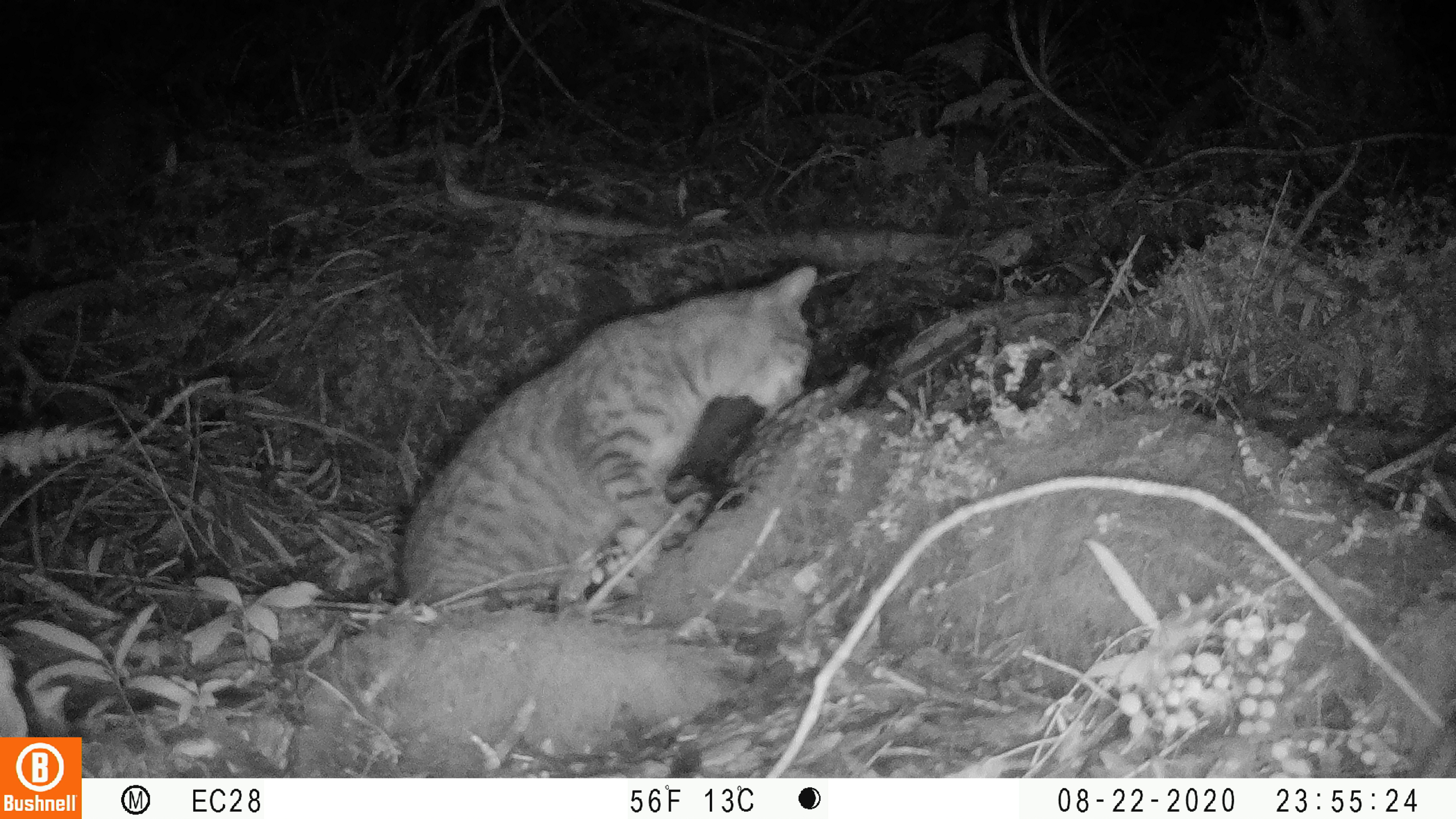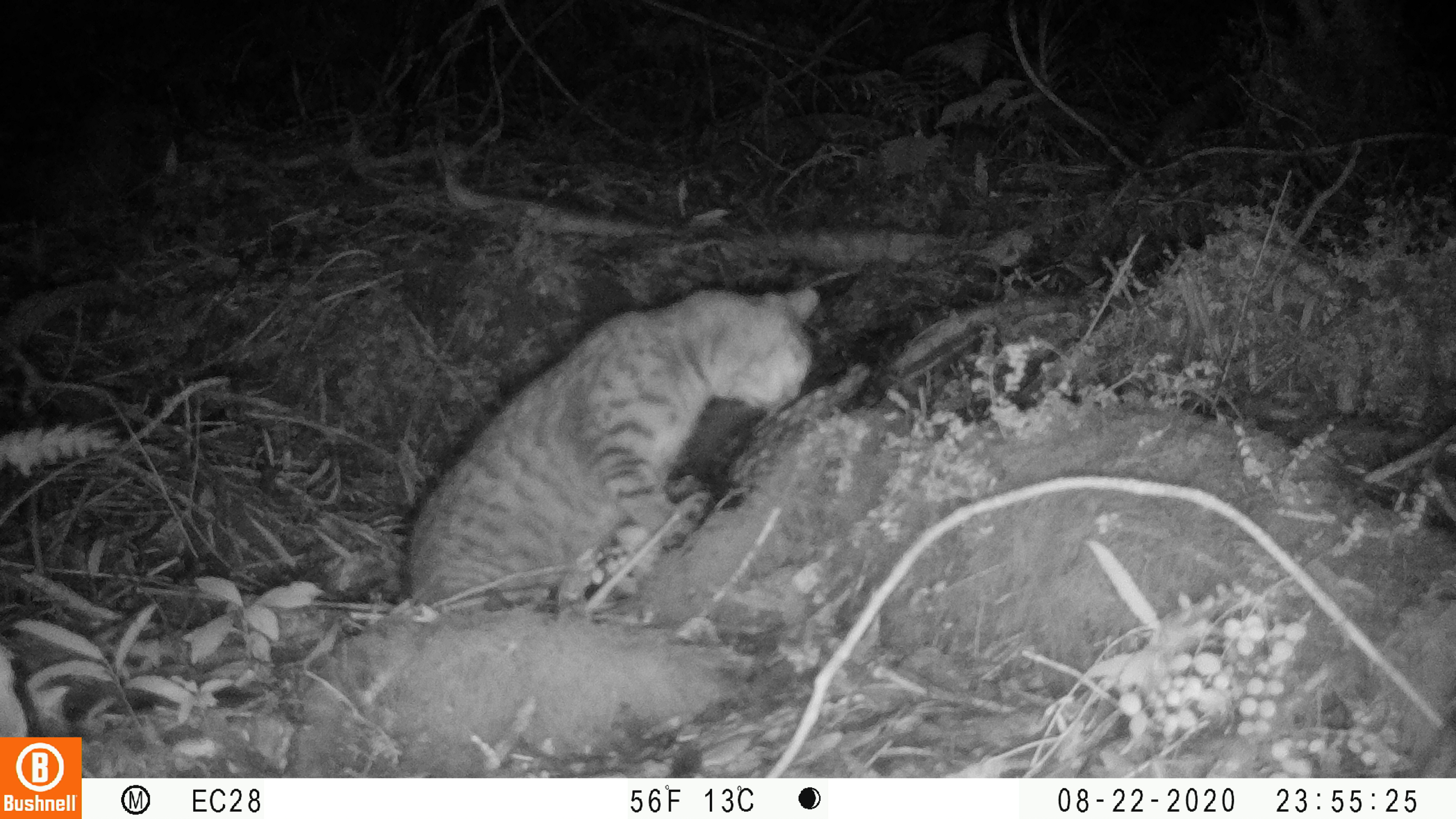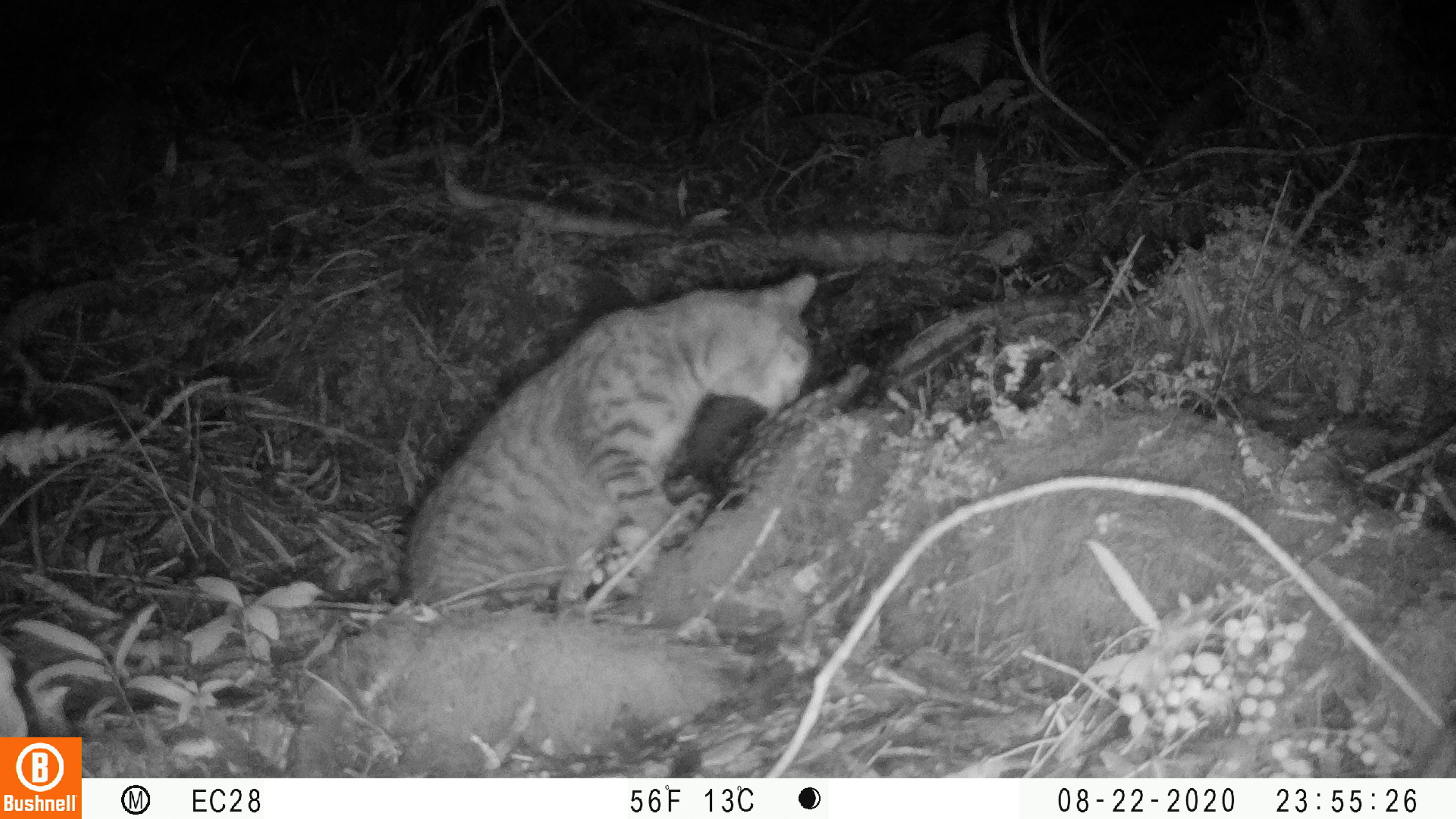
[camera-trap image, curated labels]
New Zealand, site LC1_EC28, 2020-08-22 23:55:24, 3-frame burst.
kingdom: Animalia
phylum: Chordata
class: Mammalia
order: Carnivora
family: Felidae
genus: Felis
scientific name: Felis catus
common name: domestic cat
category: cat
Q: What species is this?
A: Cat (domestic cat) (Felis catus).